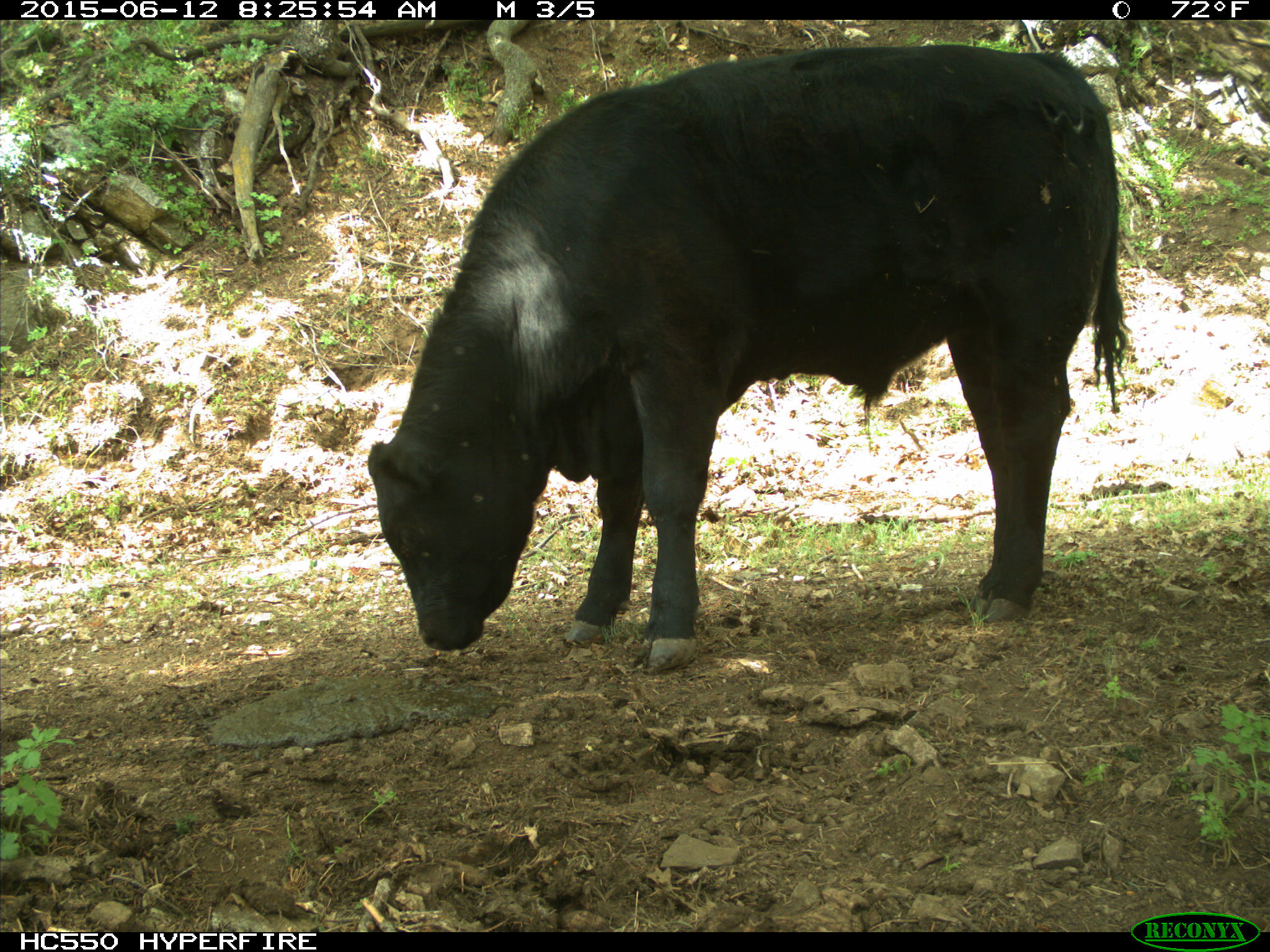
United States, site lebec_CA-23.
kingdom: Animalia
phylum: Chordata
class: Mammalia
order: Artiodactyla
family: Bovidae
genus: Bos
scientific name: Bos taurus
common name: domestic cow